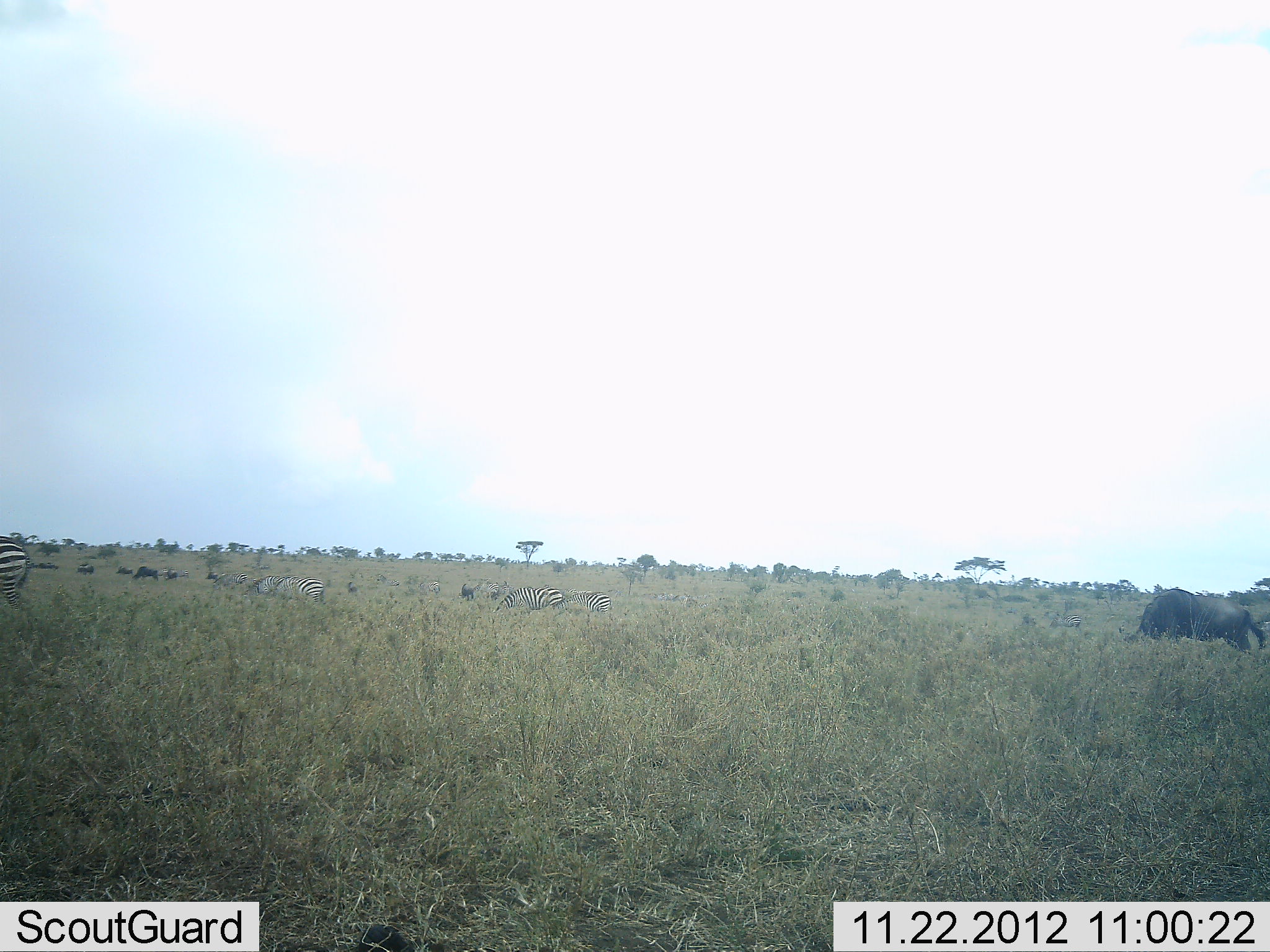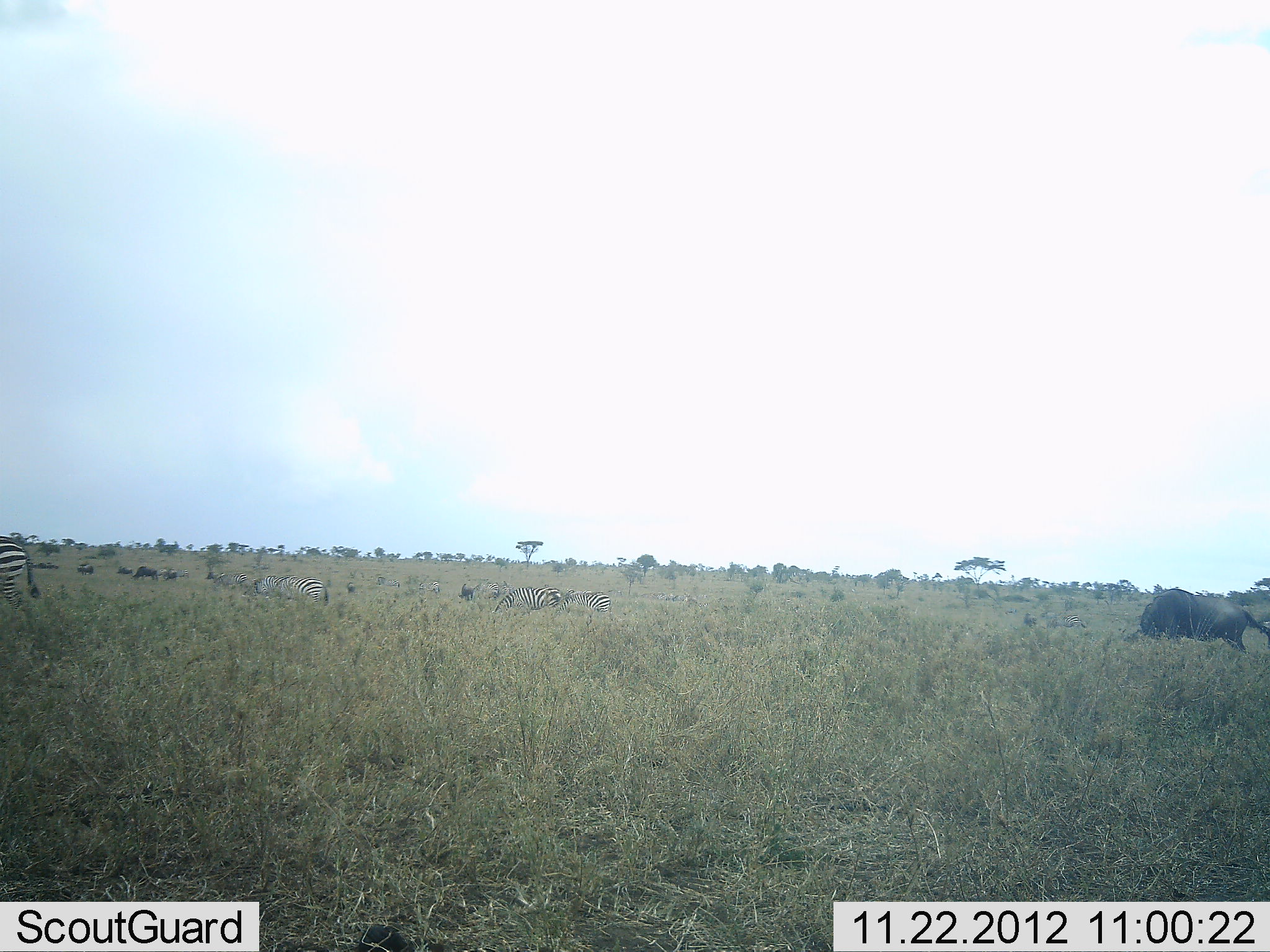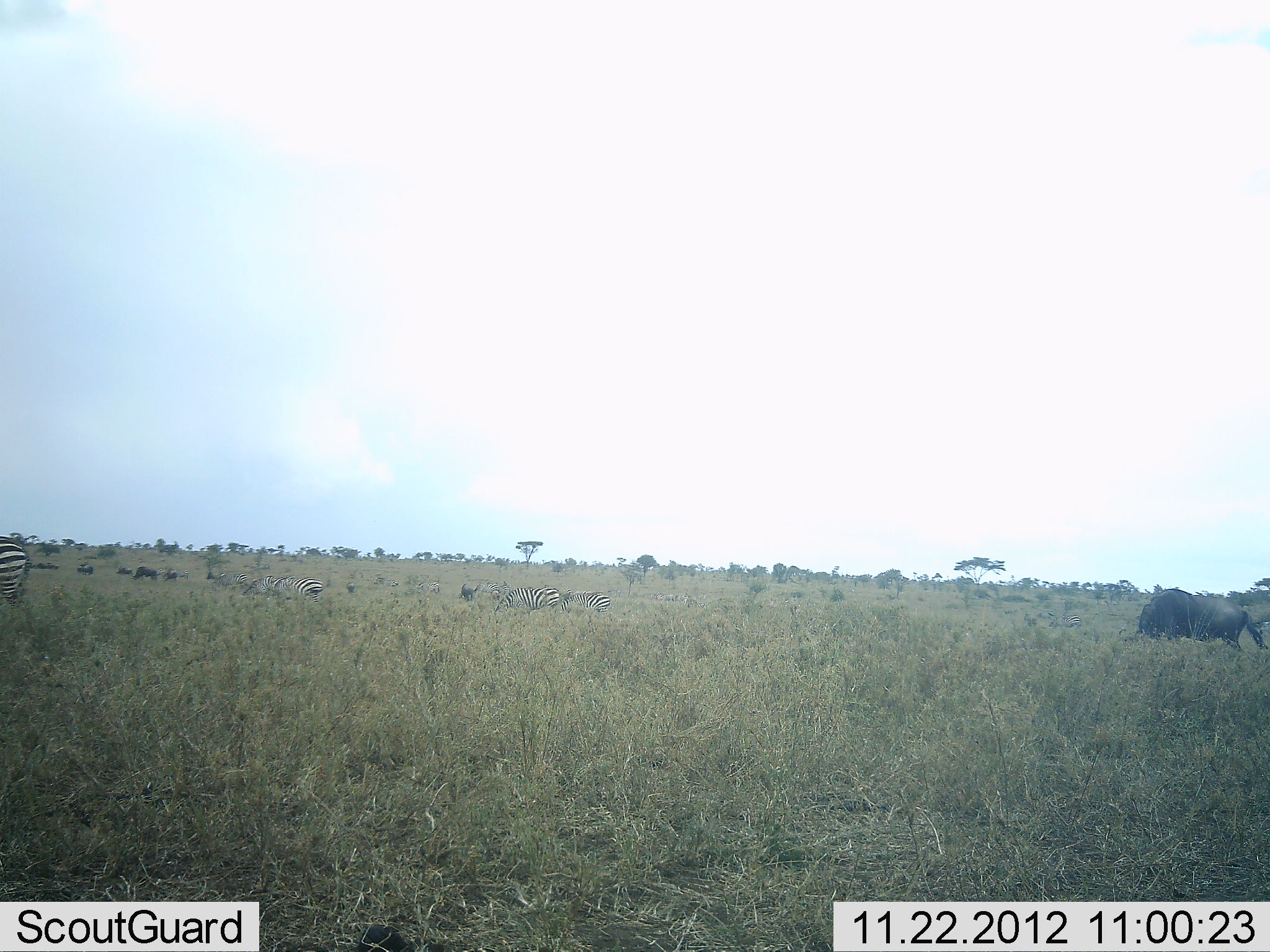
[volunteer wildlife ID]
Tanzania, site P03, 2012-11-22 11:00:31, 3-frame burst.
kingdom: Animalia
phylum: Chordata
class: Mammalia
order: Artiodactyla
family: Bovidae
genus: Connochaetes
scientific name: Connochaetes taurinus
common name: blue wildebeest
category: wildebeest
Wildebeest (blue wildebeest) (Connochaetes taurinus), count 5. Behavior (volunteer vote fractions): standing 30%, resting 0%, moving 10%, interacting 0%. Young present (vote fraction): 0%. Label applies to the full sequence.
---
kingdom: Animalia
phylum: Chordata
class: Mammalia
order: Perissodactyla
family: Equidae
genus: Equus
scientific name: Equus quagga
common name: plains zebra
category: zebra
Zebra (plains zebra) (Equus quagga), count 5. Behavior (volunteer vote fractions): standing 55%, resting 9%, moving 9%, interacting 0%. Young present (vote fraction): 0%. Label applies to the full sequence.